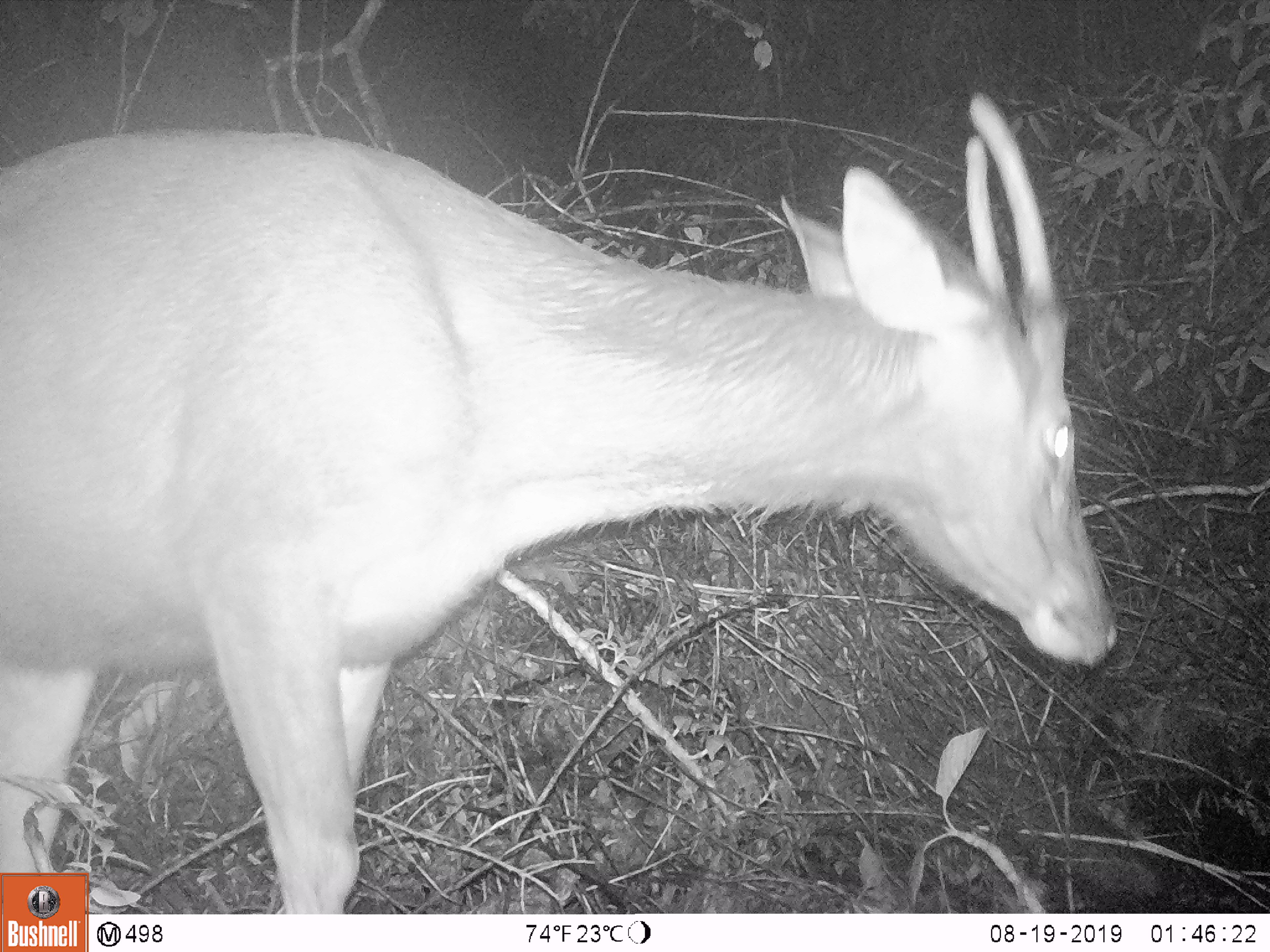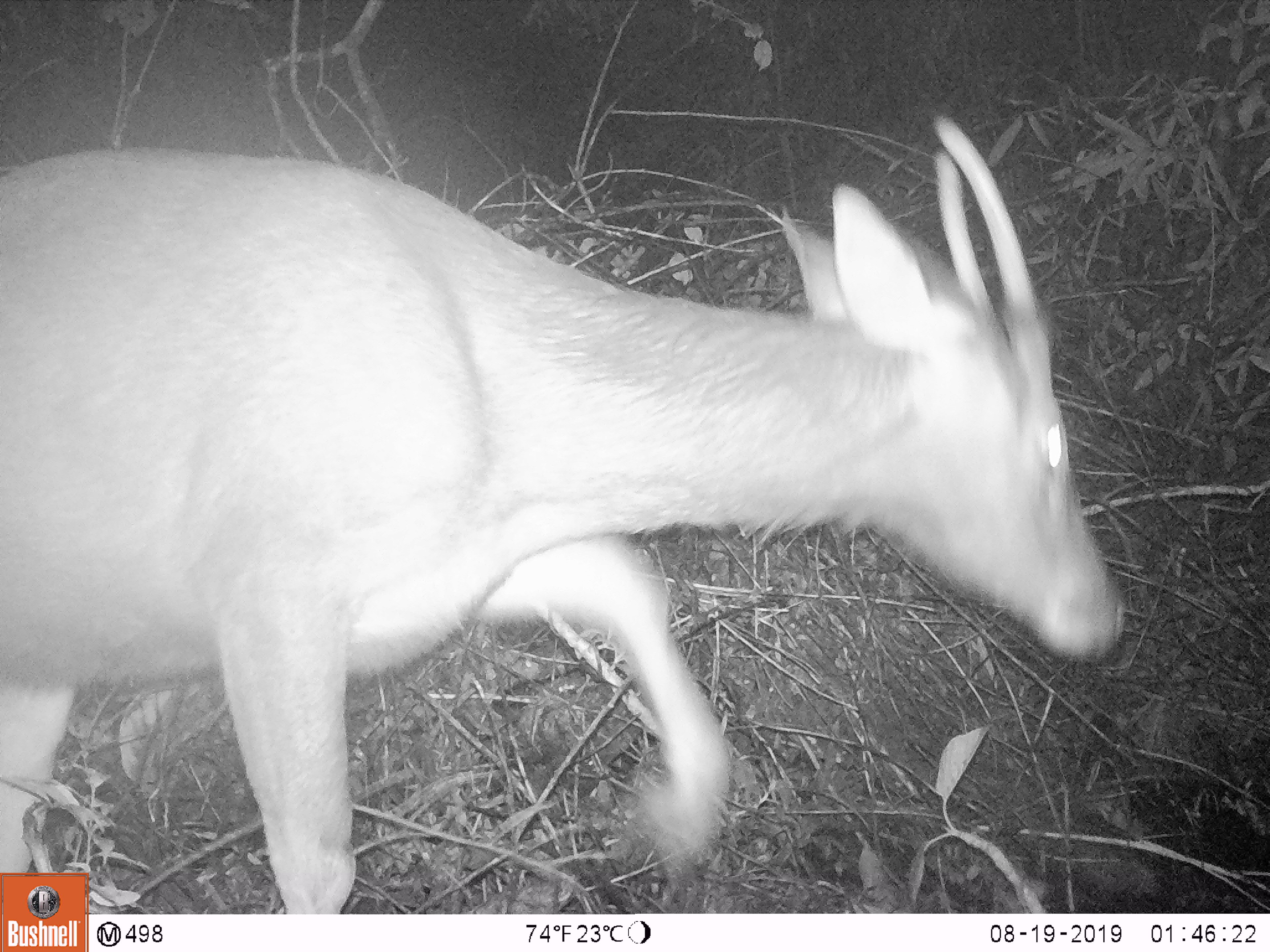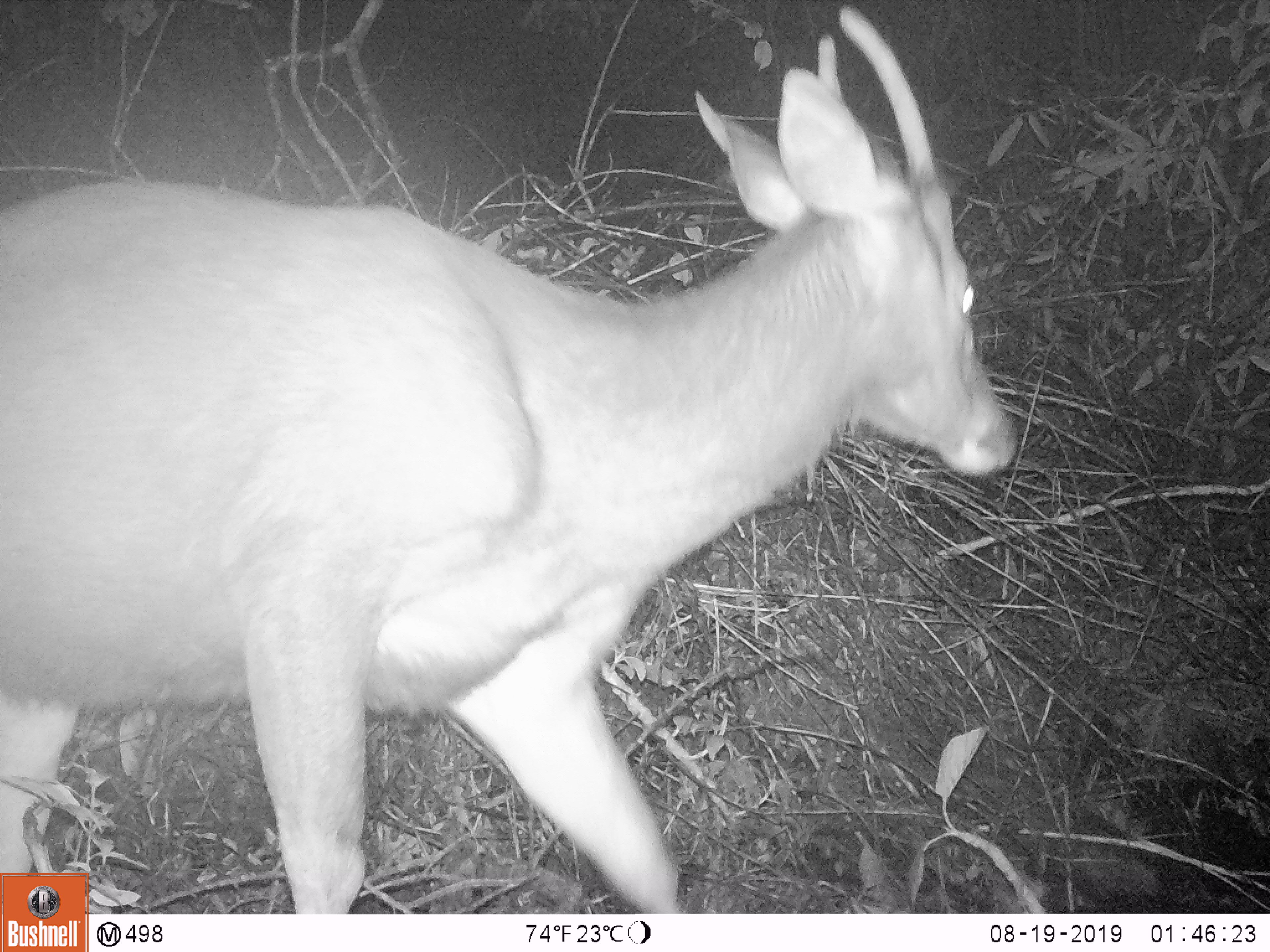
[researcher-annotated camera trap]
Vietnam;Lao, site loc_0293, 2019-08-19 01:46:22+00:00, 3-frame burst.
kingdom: Animalia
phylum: Chordata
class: Mammalia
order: Artiodactyla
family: Cervidae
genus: Rusa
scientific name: Rusa unicolor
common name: sambar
Sambar (Rusa unicolor). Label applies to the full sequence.